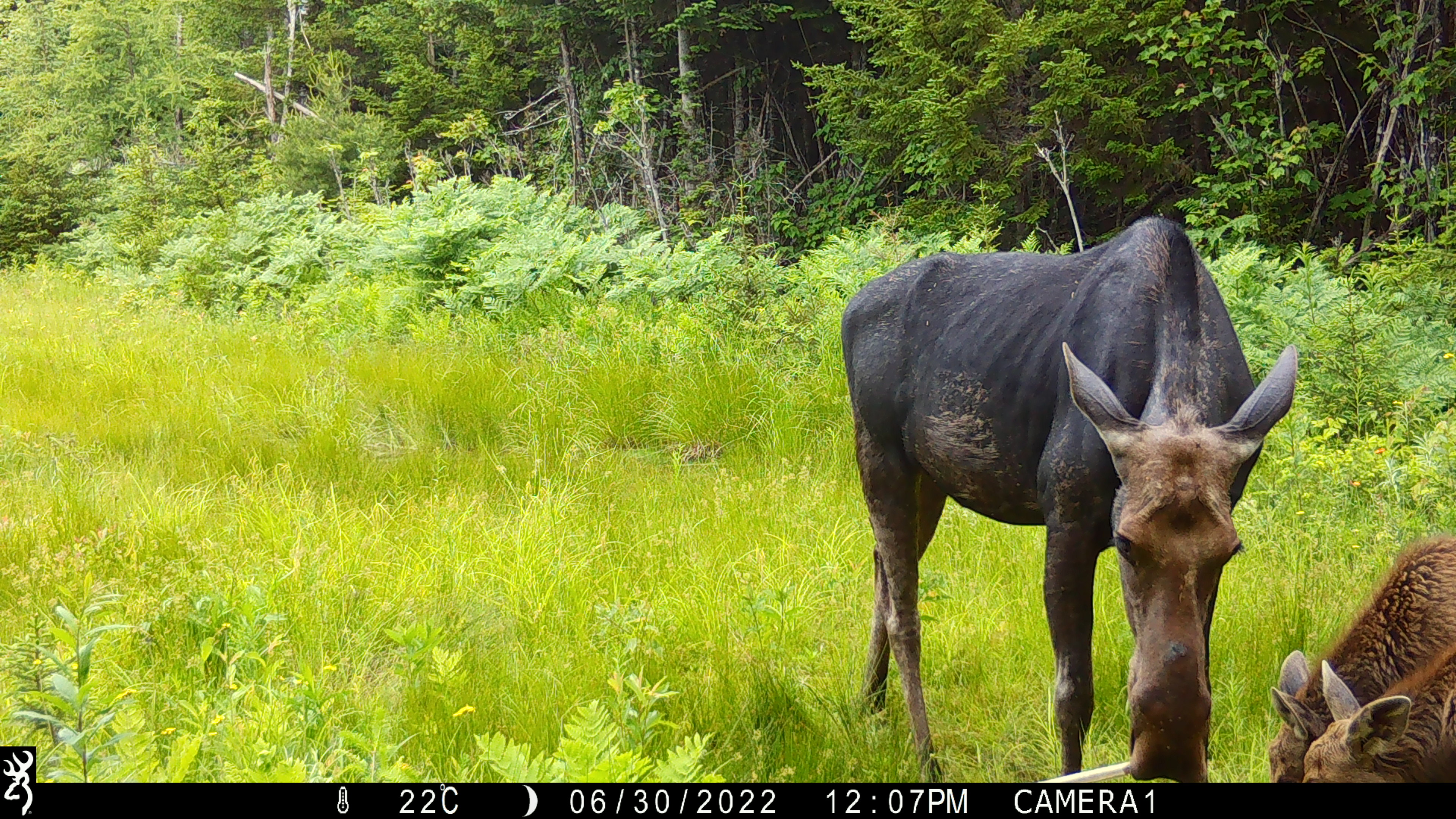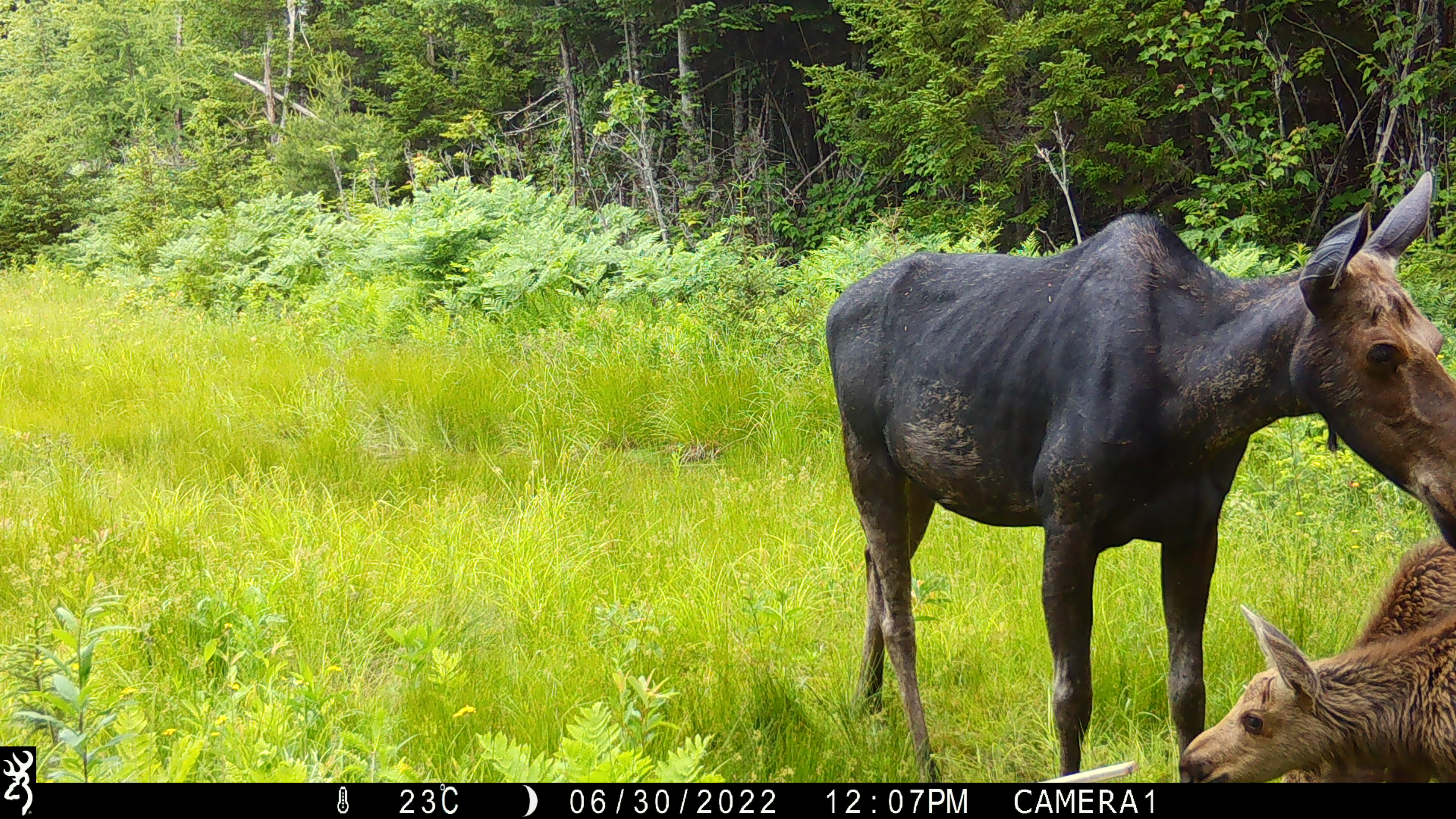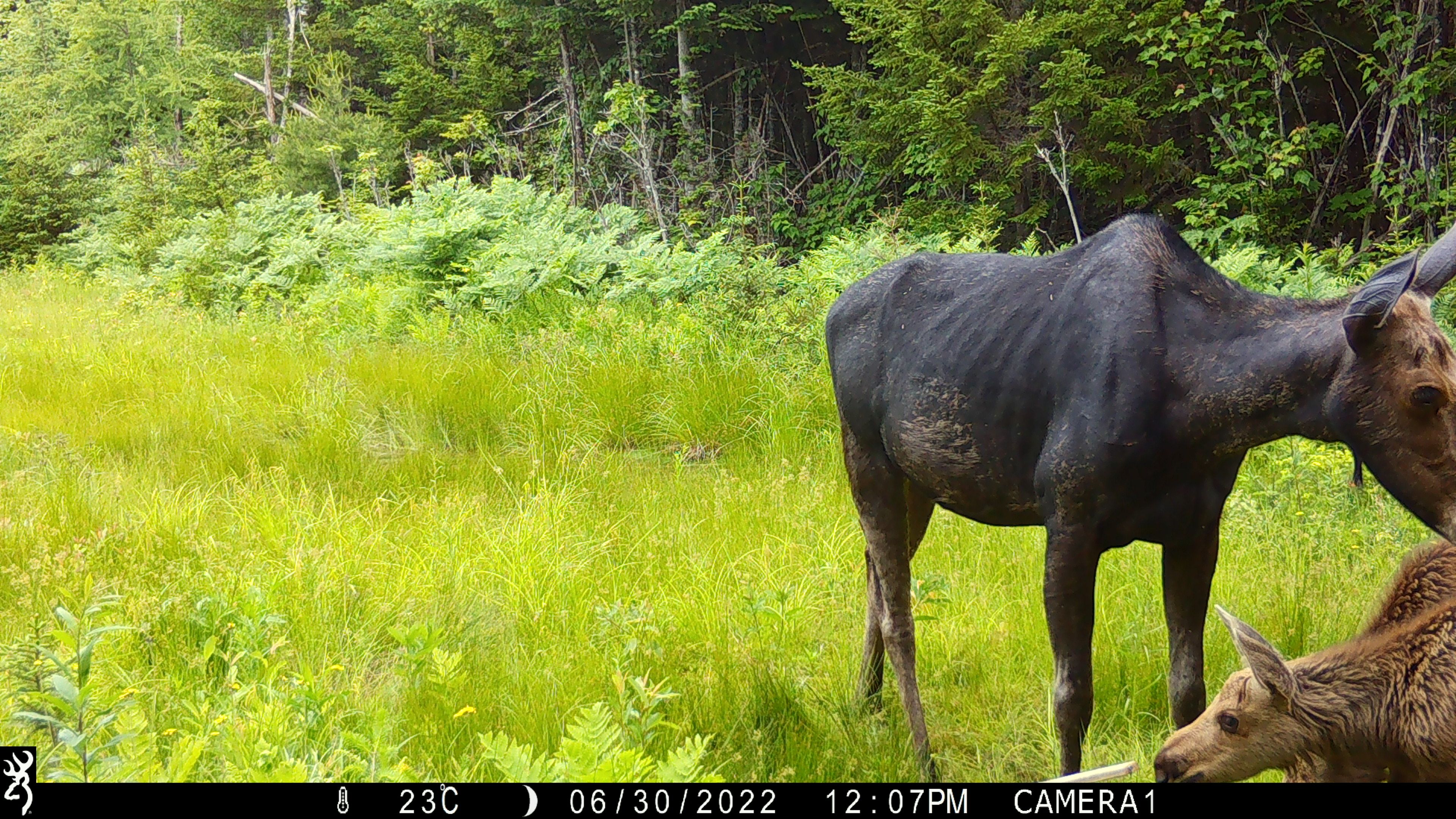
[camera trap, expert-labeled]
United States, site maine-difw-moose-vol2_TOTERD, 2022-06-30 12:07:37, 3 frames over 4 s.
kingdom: Animalia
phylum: Chordata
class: Mammalia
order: Artiodactyla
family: Cervidae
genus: Alces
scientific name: Alces alces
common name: moose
Moose (Alces alces).